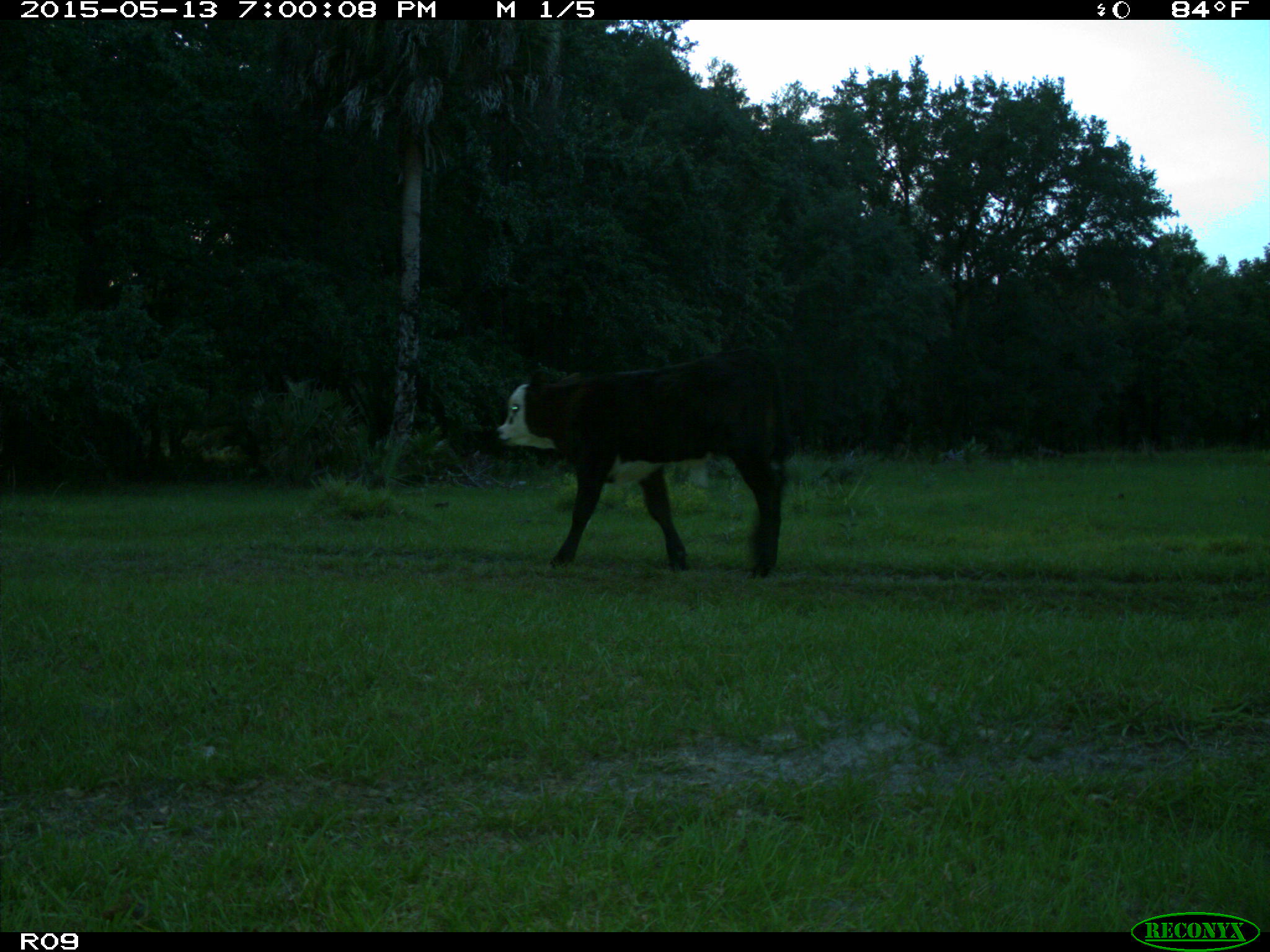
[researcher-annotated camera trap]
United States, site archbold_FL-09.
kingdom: Animalia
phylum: Chordata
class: Mammalia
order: Artiodactyla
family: Bovidae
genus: Bos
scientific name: Bos taurus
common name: domestic cow